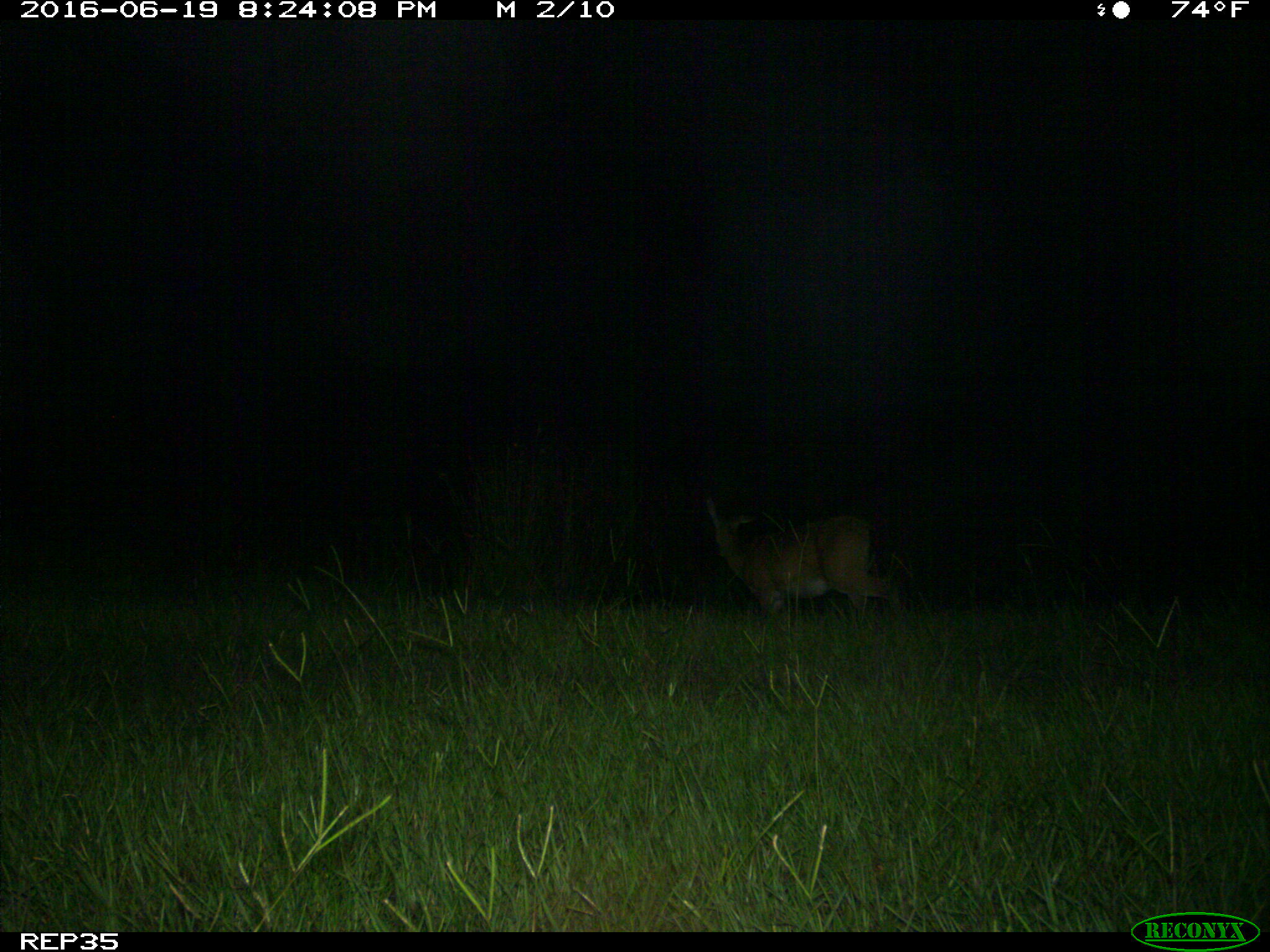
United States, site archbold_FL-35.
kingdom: Animalia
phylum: Chordata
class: Mammalia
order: Artiodactyla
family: Cervidae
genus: Odocoileus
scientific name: Odocoileus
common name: deer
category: unidentified deer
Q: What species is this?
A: Unidentified deer (deer) (Odocoileus).